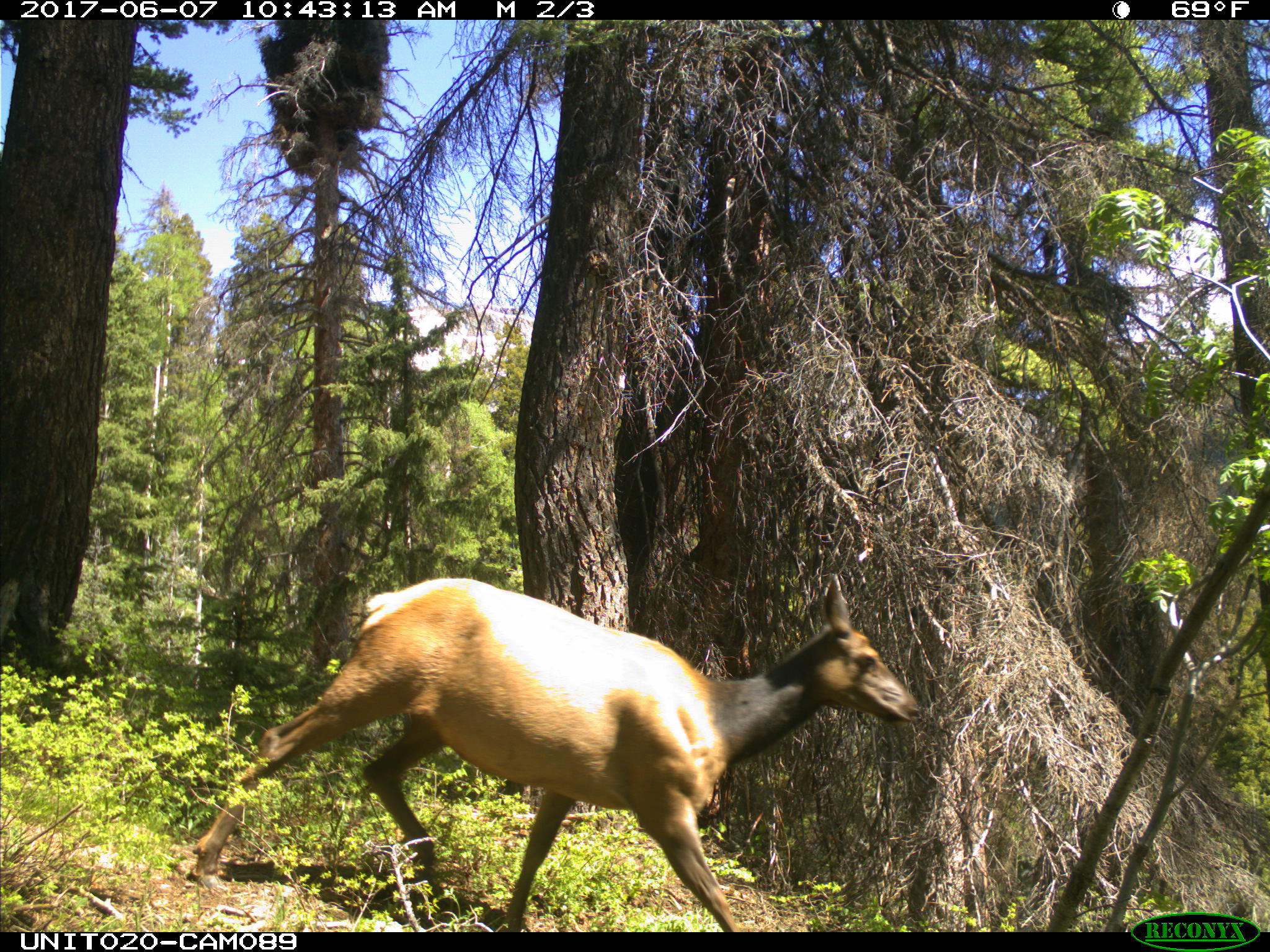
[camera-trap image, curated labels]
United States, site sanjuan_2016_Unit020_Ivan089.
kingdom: Animalia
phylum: Chordata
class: Mammalia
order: Artiodactyla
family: Cervidae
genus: Cervus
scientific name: Cervus elaphus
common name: red deer